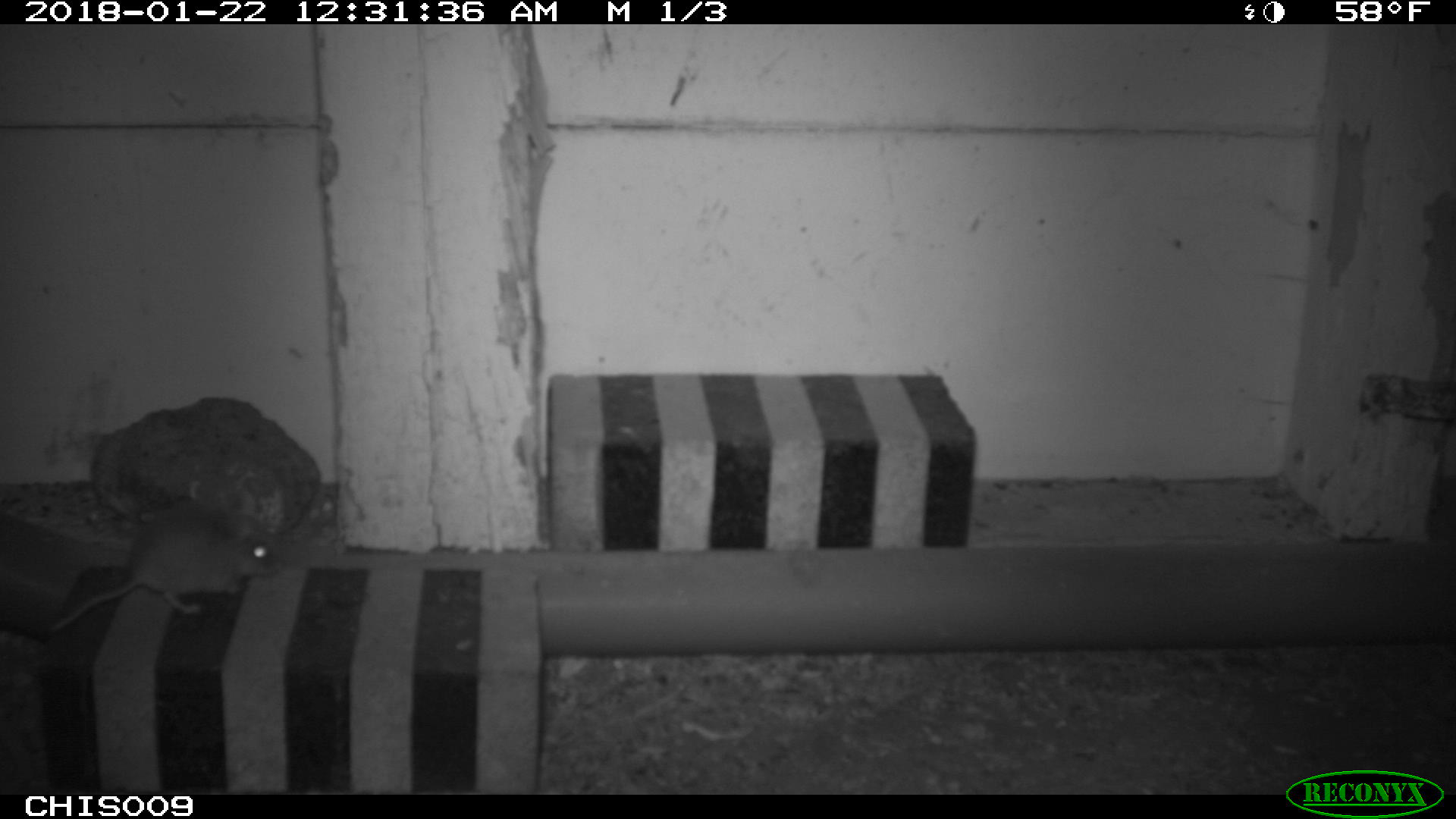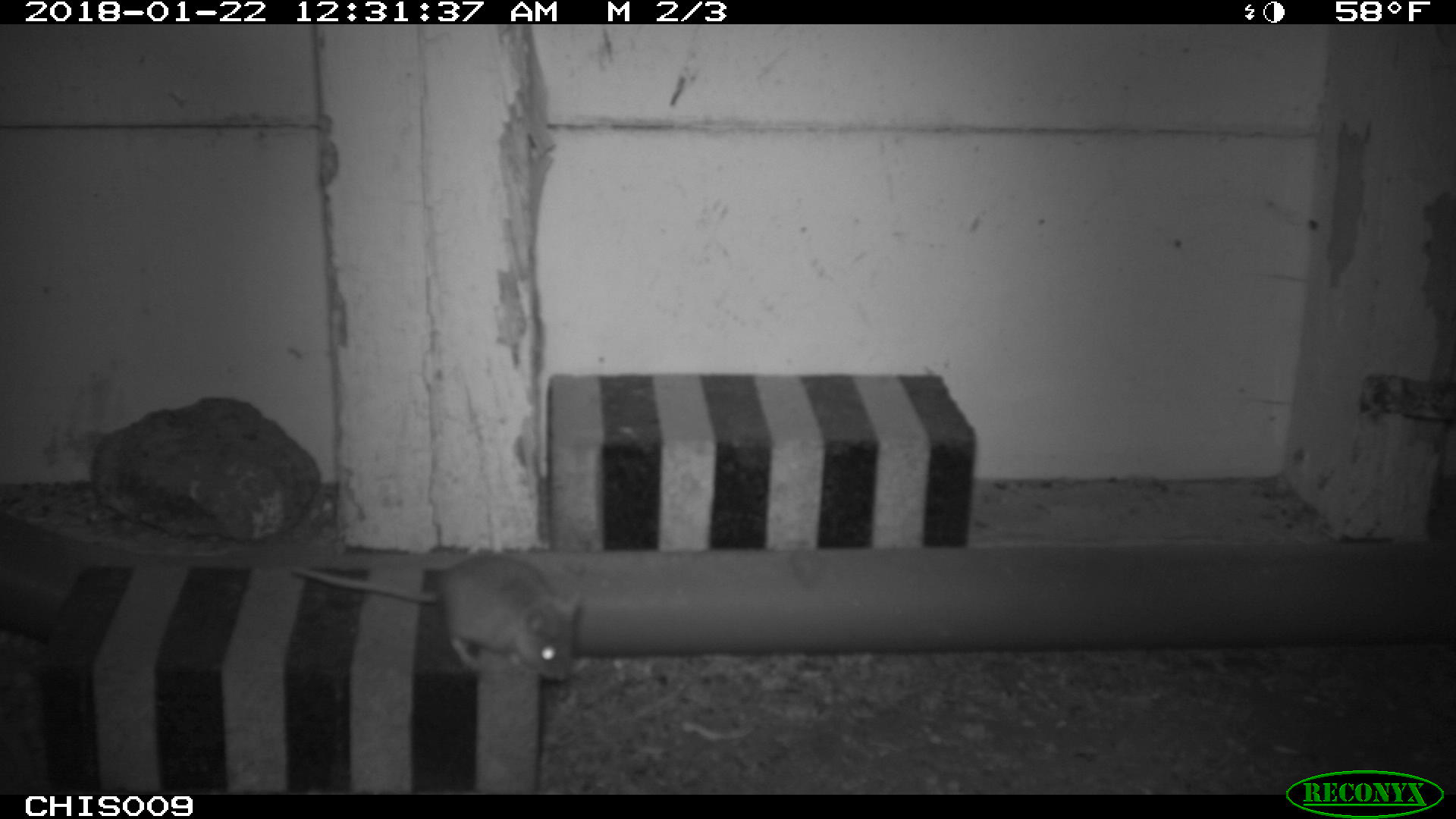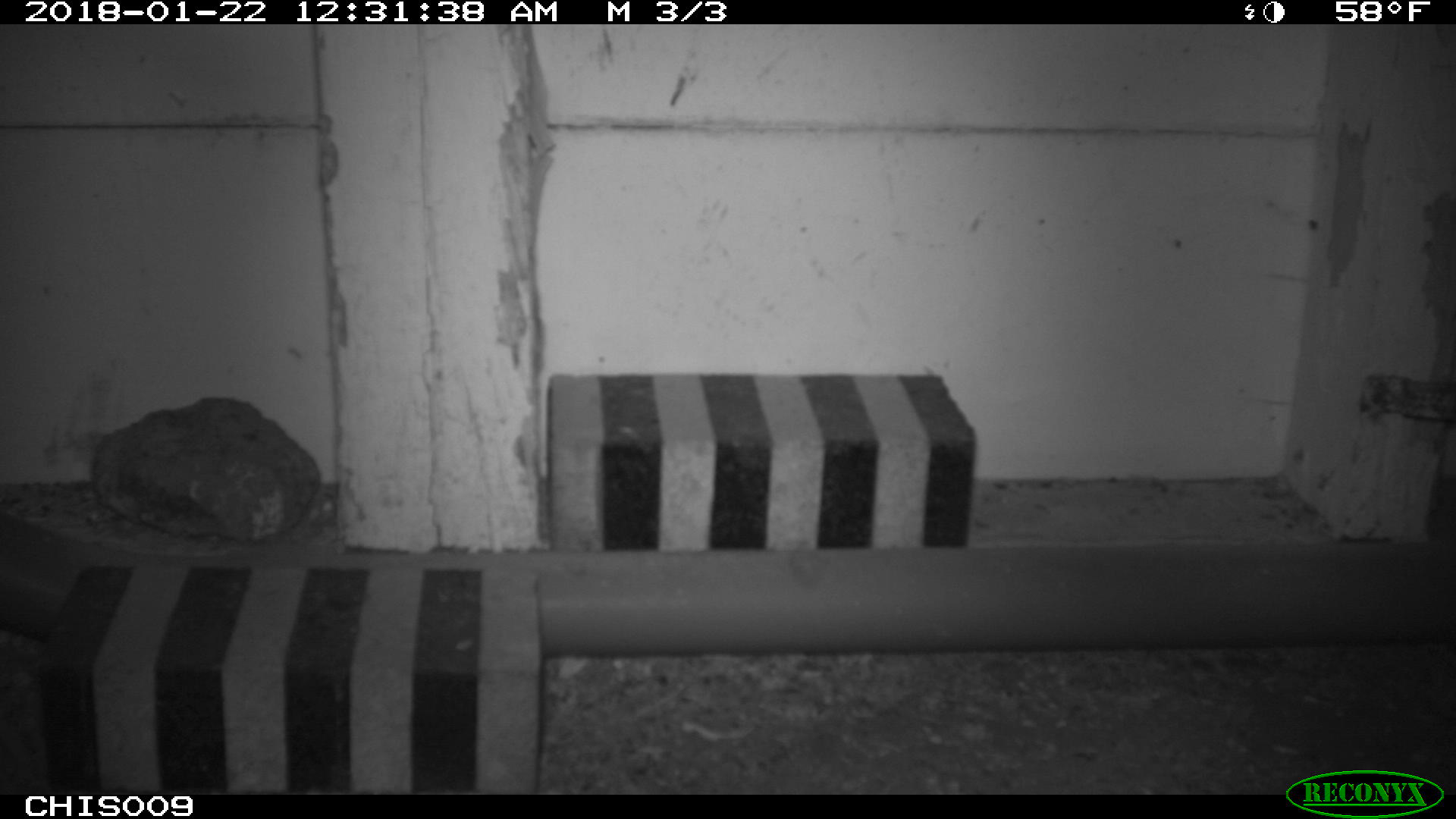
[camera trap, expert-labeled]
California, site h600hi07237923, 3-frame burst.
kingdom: Animalia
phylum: Chordata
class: Mammalia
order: Rodentia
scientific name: Rodentia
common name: rodent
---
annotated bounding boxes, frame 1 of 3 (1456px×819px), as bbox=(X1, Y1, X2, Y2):
rodent: bbox=(50, 502, 281, 631)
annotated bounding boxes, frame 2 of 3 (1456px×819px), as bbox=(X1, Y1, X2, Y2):
rodent: bbox=(290, 554, 580, 682)